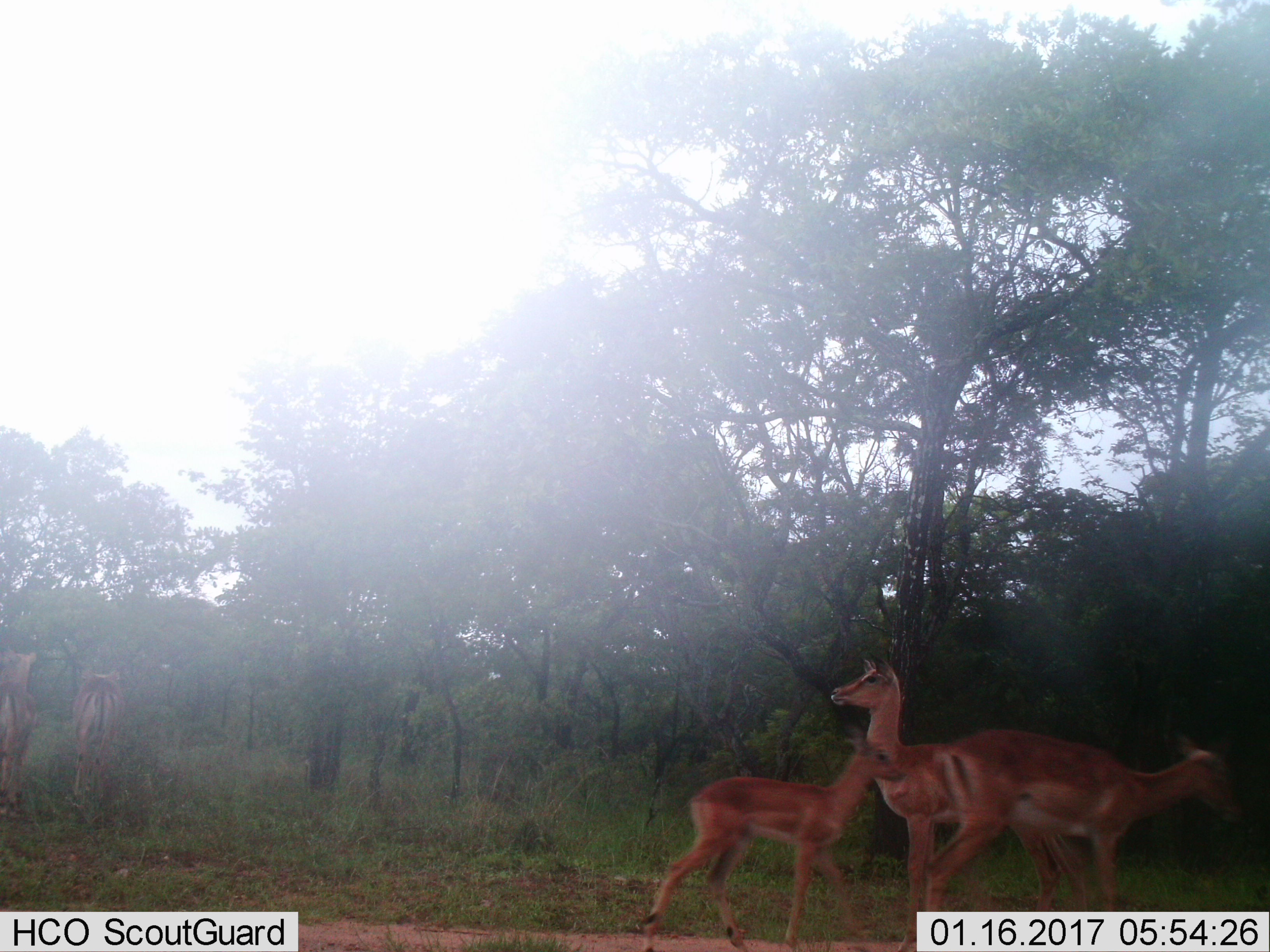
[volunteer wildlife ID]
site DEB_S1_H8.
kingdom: Animalia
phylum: Chordata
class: Mammalia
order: Artiodactyla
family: Bovidae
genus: Aepyceros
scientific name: Aepyceros melampus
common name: impala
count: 5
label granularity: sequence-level